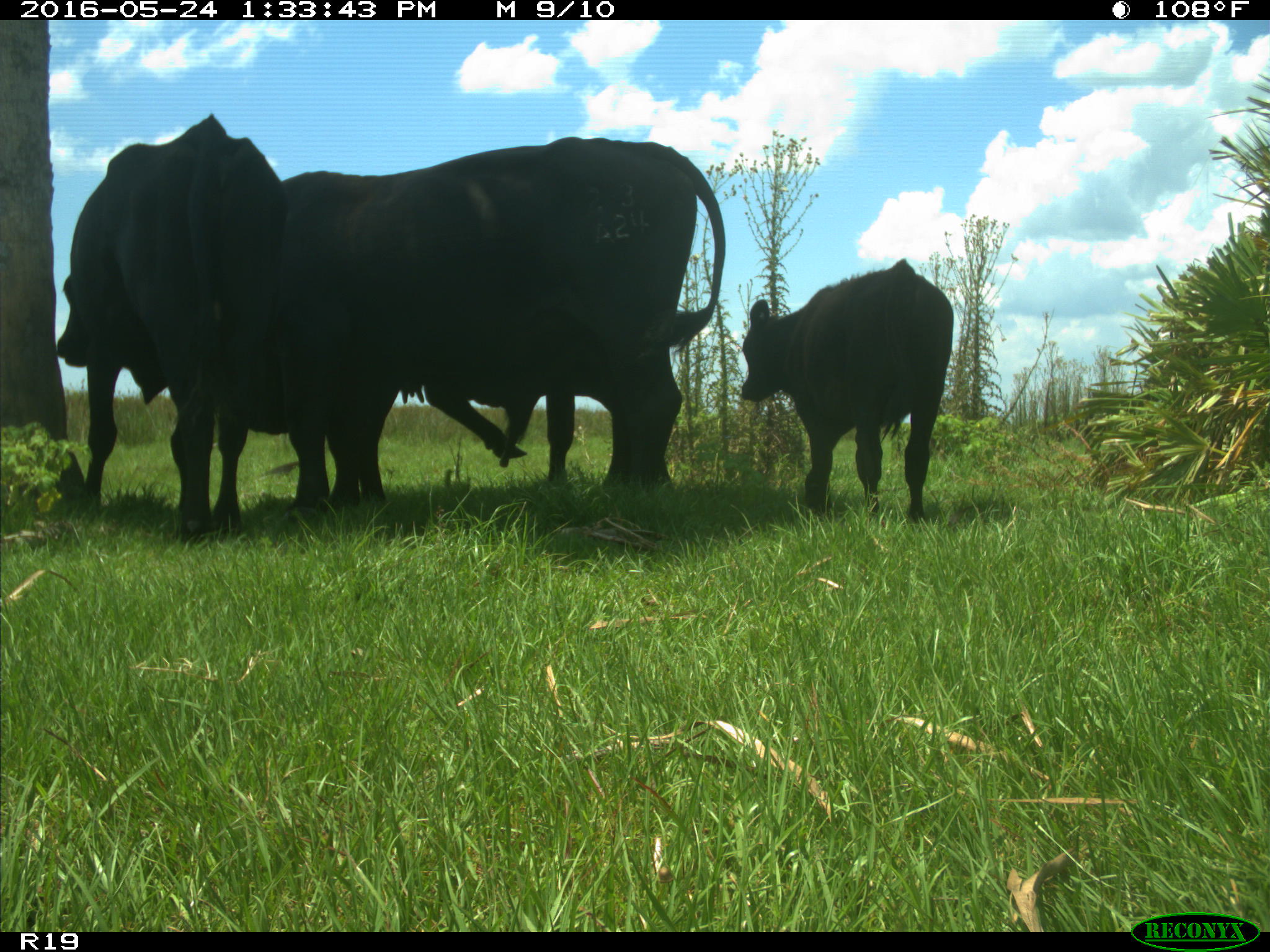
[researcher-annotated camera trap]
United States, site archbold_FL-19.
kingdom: Animalia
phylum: Chordata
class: Mammalia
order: Artiodactyla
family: Bovidae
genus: Bos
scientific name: Bos taurus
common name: domestic cow